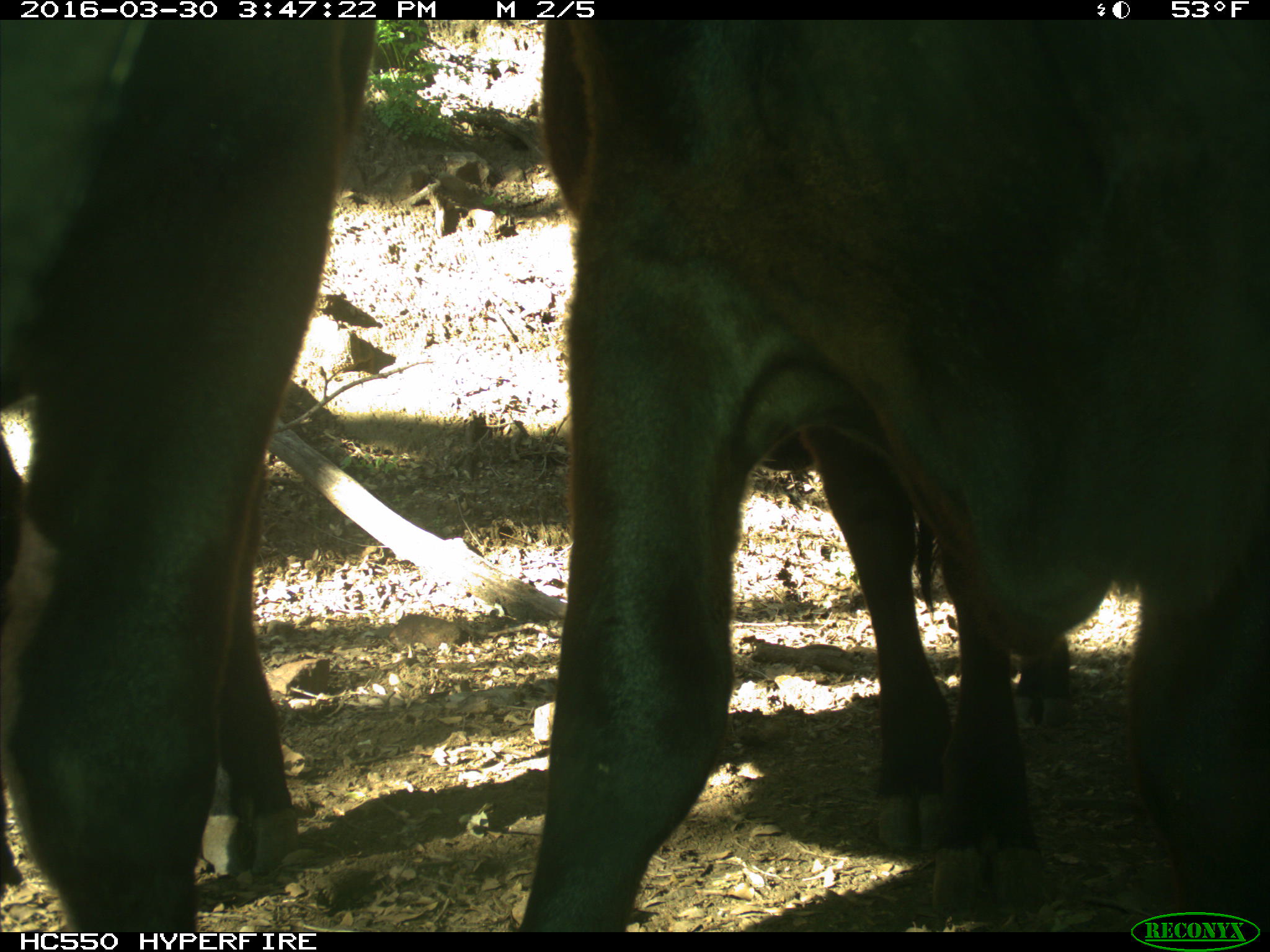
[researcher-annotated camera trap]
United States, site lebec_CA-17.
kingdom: Animalia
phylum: Chordata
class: Mammalia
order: Artiodactyla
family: Bovidae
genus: Bos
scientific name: Bos taurus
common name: domestic cow